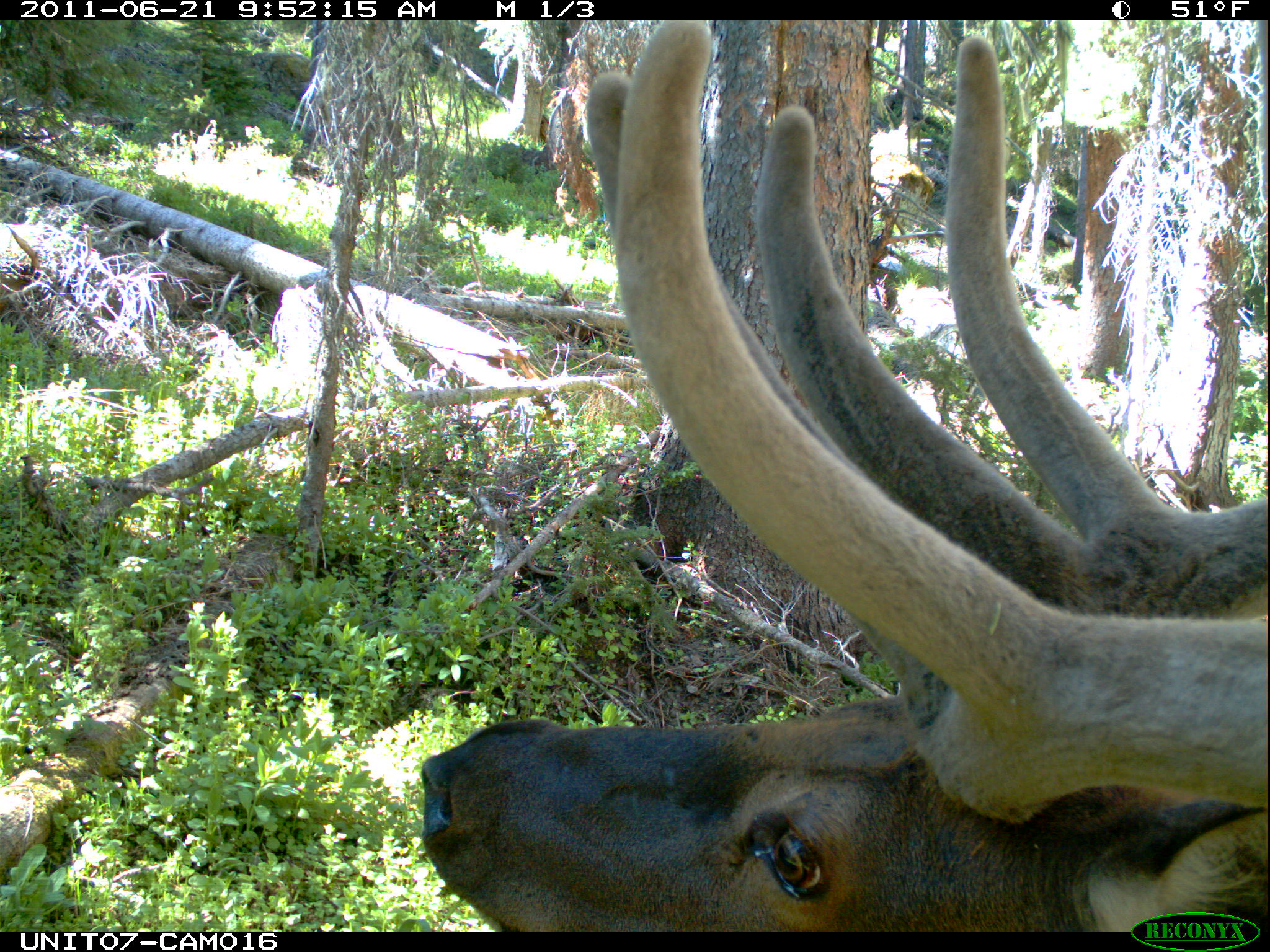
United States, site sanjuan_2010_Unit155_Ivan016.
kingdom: Animalia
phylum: Chordata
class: Mammalia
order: Artiodactyla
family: Cervidae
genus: Cervus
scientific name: Cervus elaphus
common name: red deer